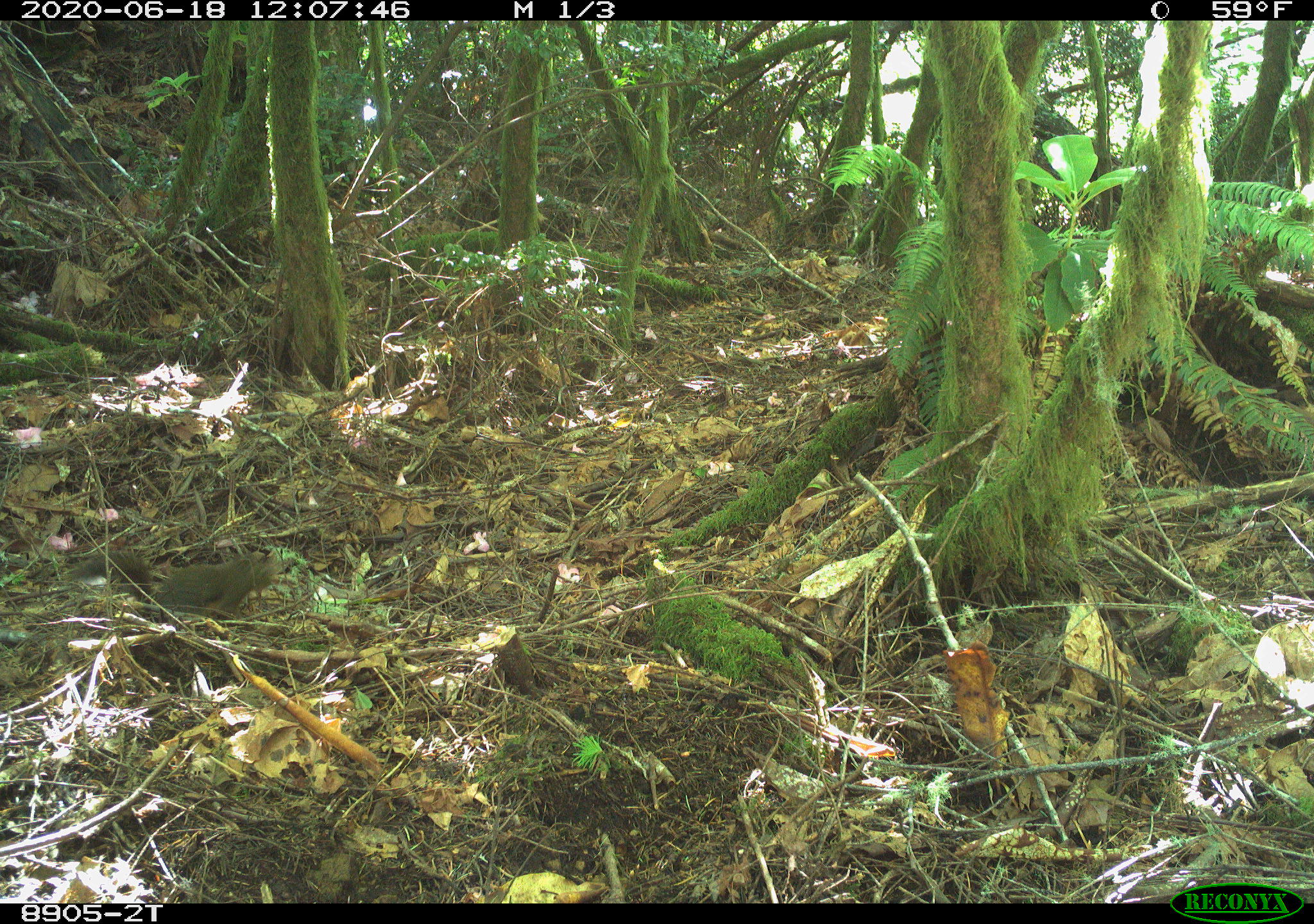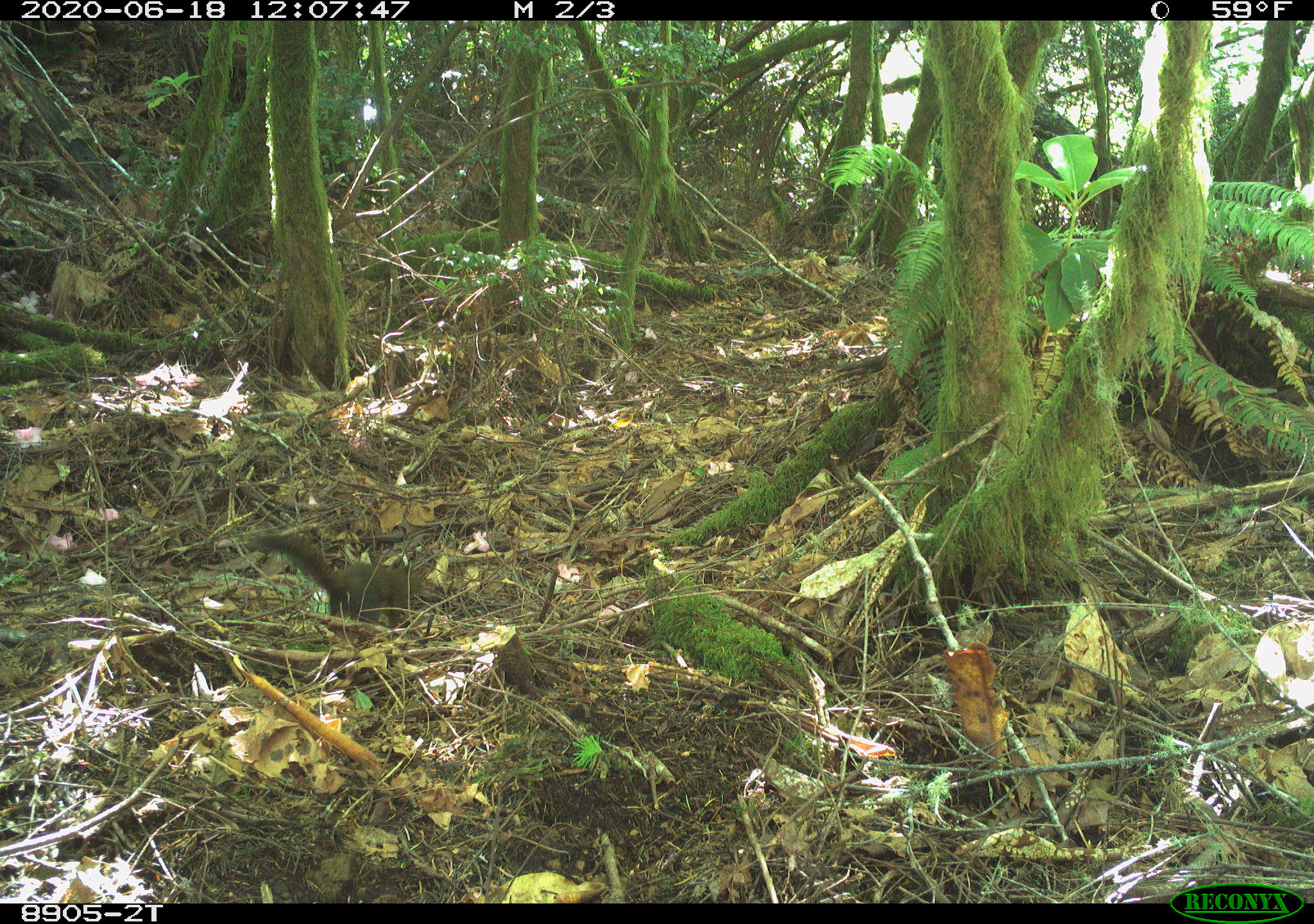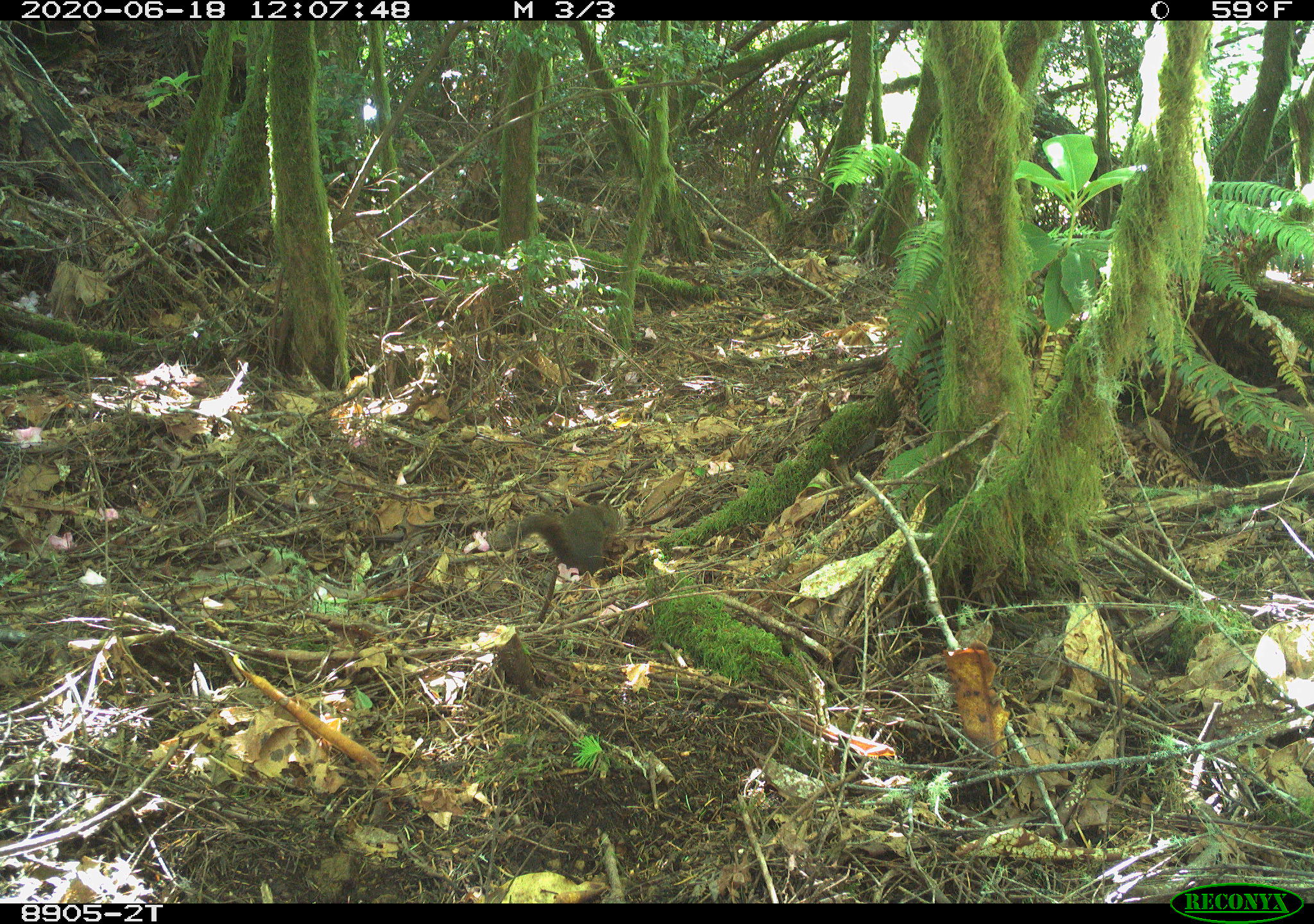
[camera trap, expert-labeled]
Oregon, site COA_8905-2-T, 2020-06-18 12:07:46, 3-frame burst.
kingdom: Animalia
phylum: Chordata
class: Mammalia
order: Rodentia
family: Sciuridae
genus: Tamiasciurus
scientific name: Tamiasciurus douglasii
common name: douglas squirrel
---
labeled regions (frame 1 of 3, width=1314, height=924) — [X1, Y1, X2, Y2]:
douglas squirrel: [73, 545, 283, 620]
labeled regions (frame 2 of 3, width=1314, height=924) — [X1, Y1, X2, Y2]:
douglas squirrel: [255, 529, 429, 620]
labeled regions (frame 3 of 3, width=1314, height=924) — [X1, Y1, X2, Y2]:
douglas squirrel: [476, 498, 625, 576]